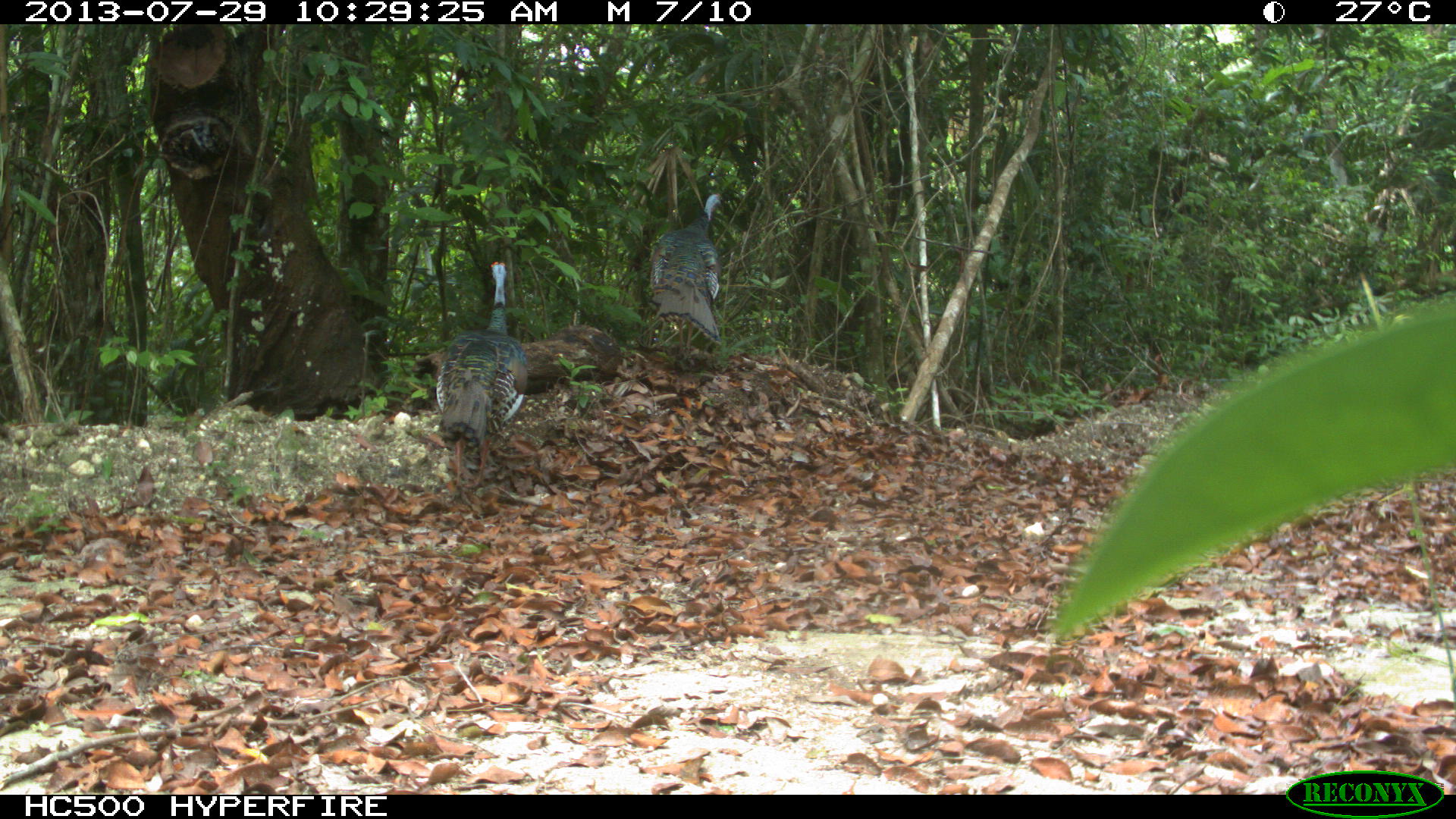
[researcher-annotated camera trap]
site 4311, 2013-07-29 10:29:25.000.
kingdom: Animalia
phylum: Chordata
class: Aves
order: Galliformes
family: Phasianidae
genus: Meleagris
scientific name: Meleagris ocellata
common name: ocellated turkey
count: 2